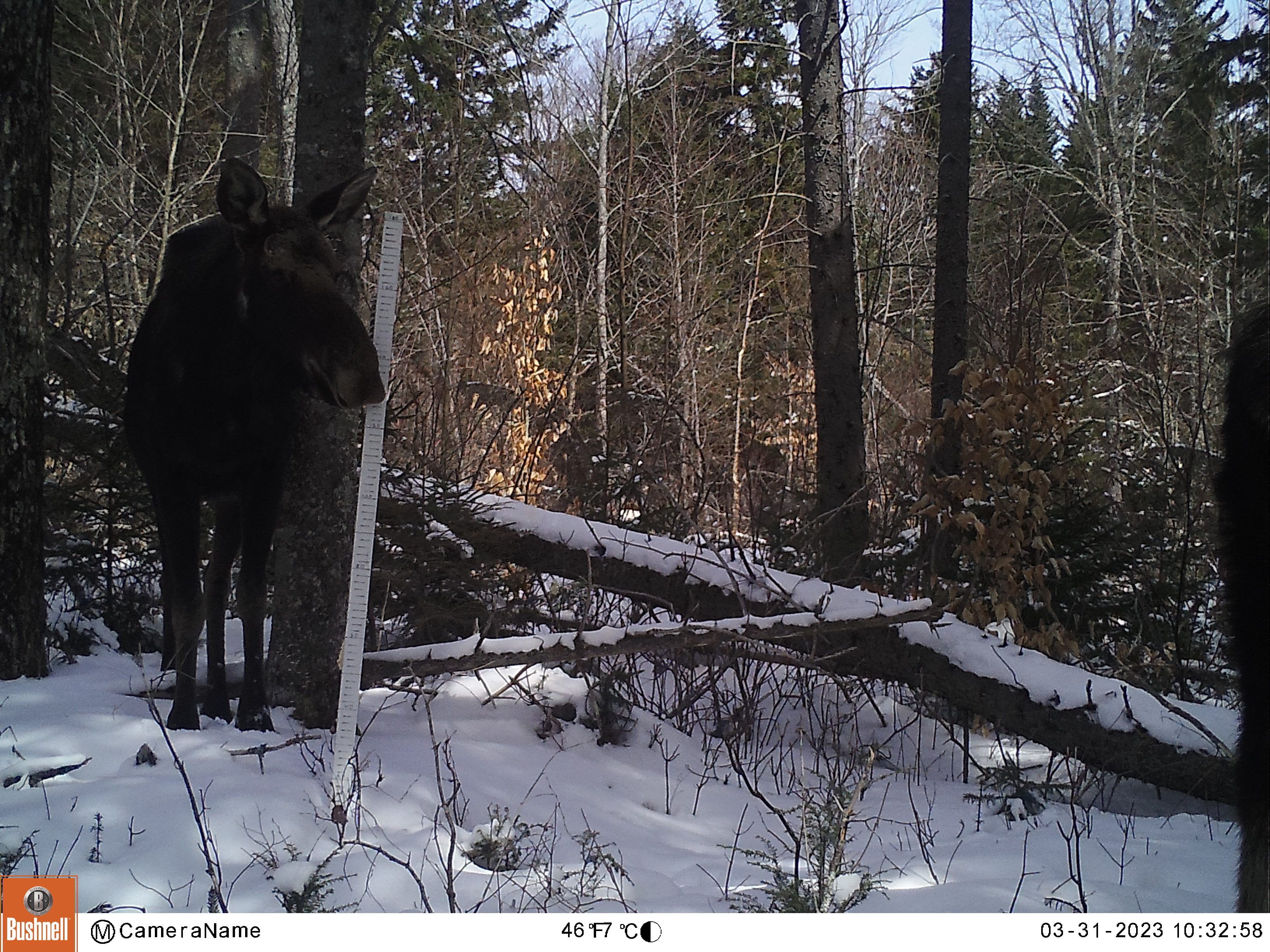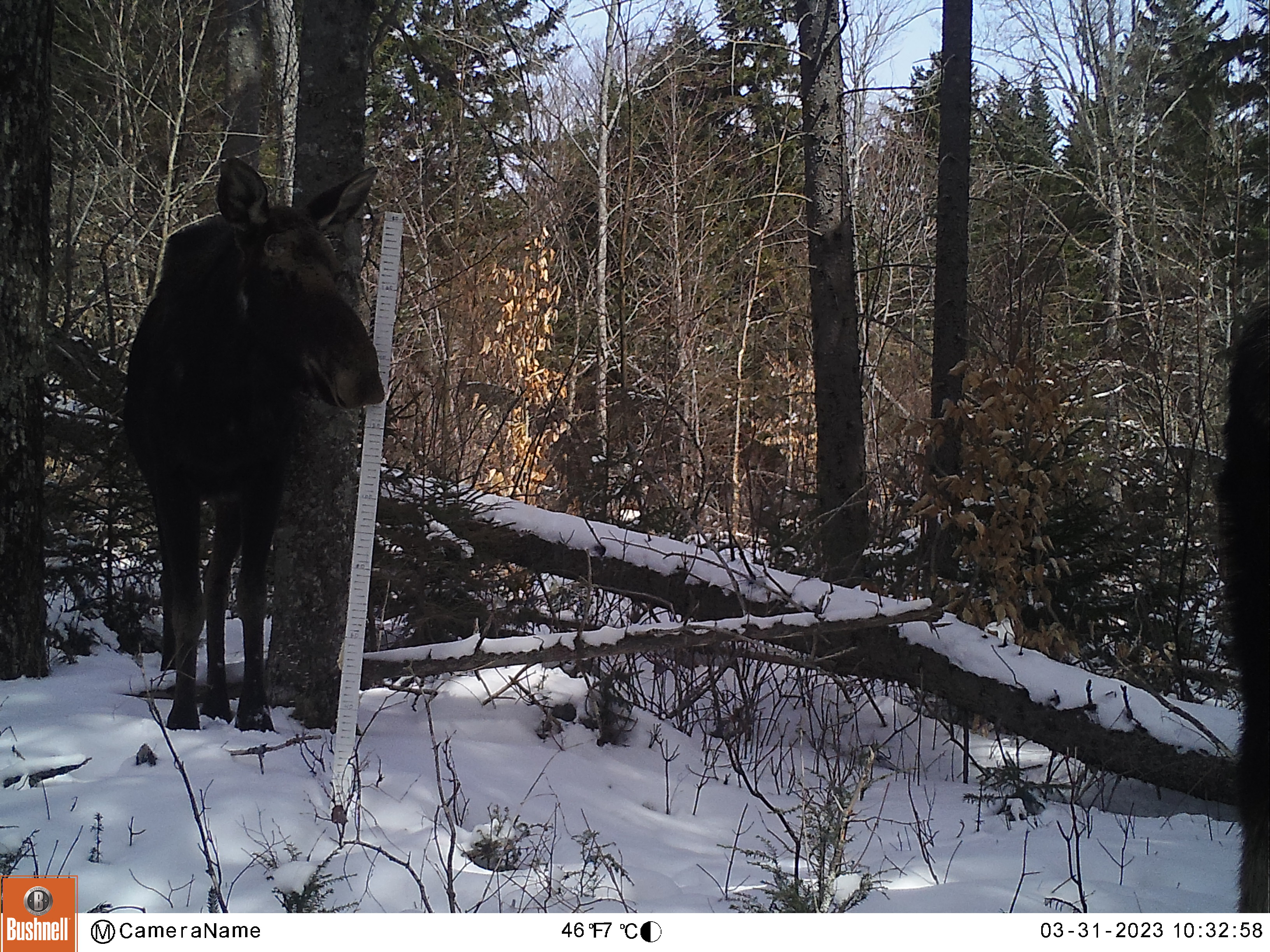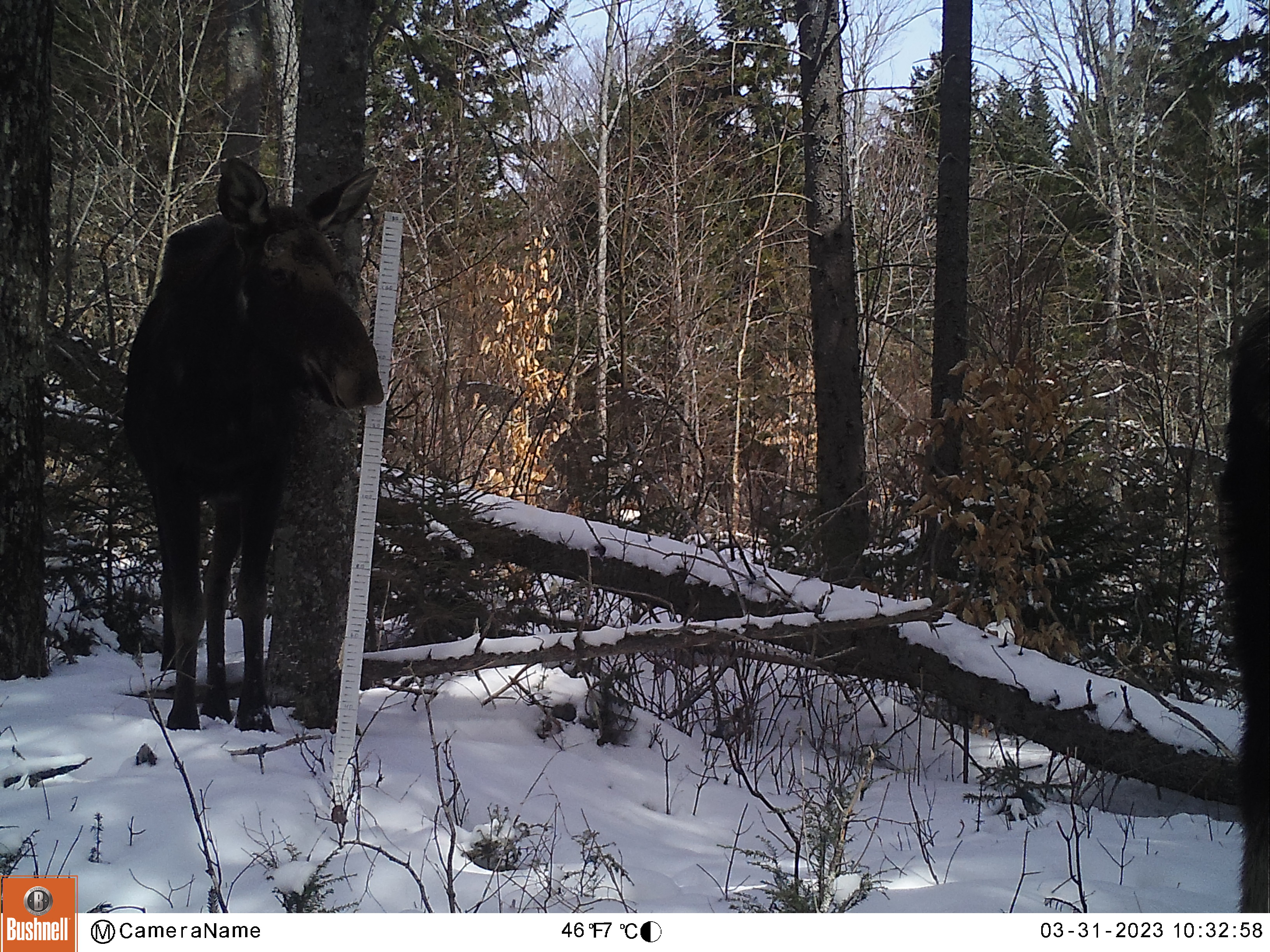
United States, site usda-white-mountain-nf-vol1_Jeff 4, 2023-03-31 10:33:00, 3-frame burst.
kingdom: Animalia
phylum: Chordata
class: Mammalia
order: Artiodactyla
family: Cervidae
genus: Alces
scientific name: Alces alces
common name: moose